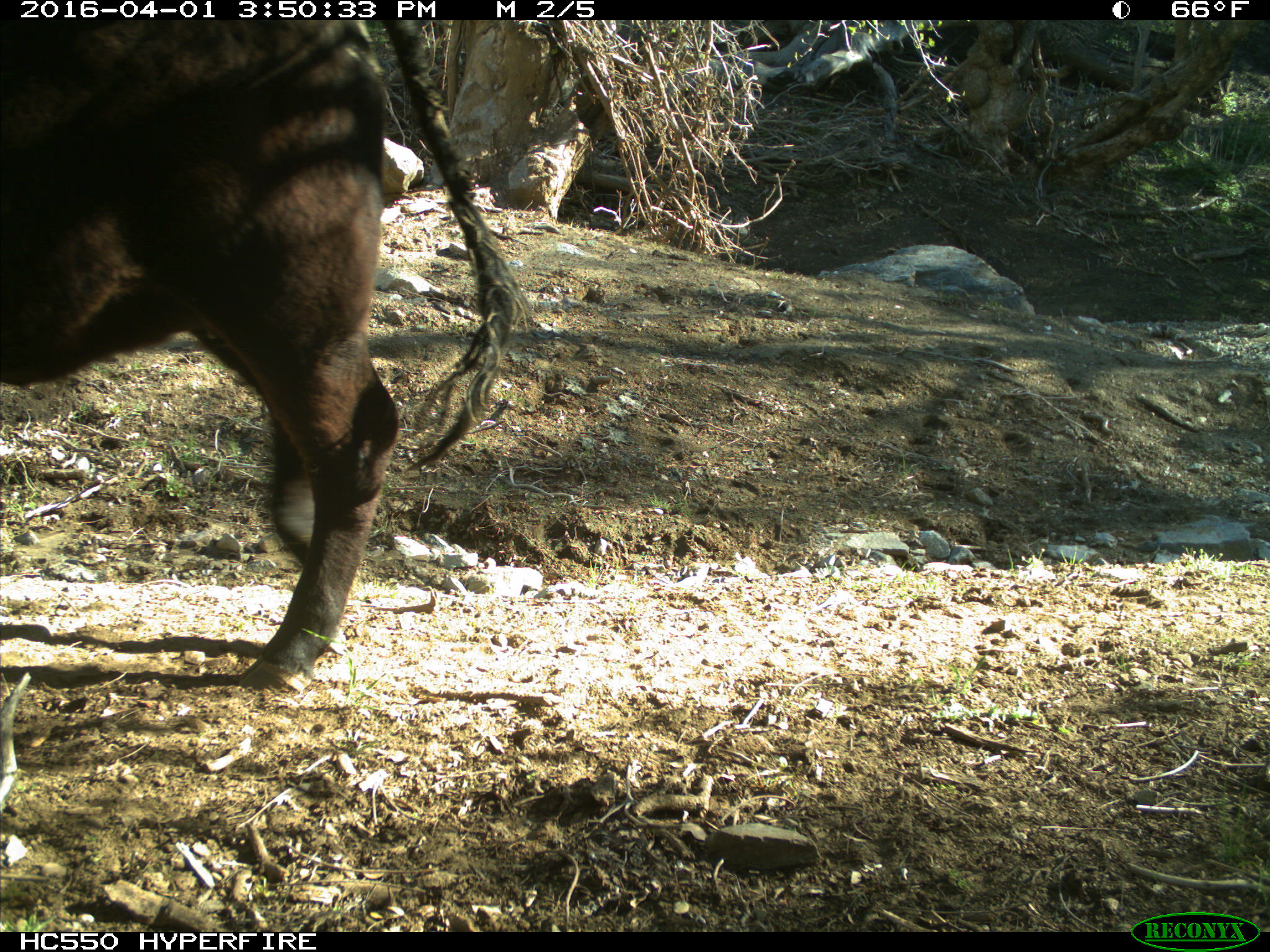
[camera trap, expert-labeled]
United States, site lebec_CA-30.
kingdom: Animalia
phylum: Chordata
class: Mammalia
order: Artiodactyla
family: Bovidae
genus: Bos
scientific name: Bos taurus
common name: domestic cow